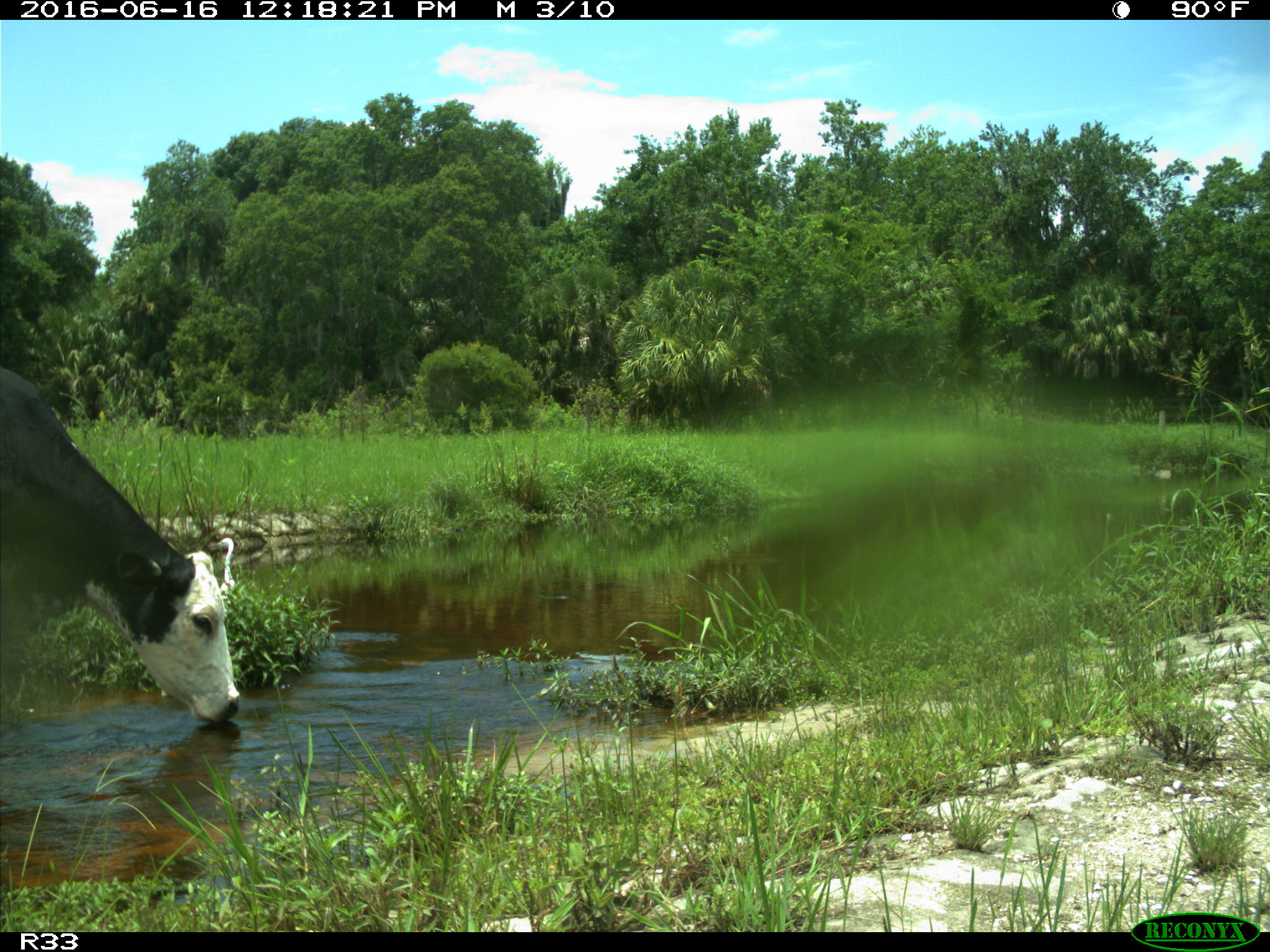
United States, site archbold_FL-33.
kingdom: Animalia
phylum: Chordata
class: Mammalia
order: Artiodactyla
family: Bovidae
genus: Bos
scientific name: Bos taurus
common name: domestic cow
Bos taurus (domestic cow).